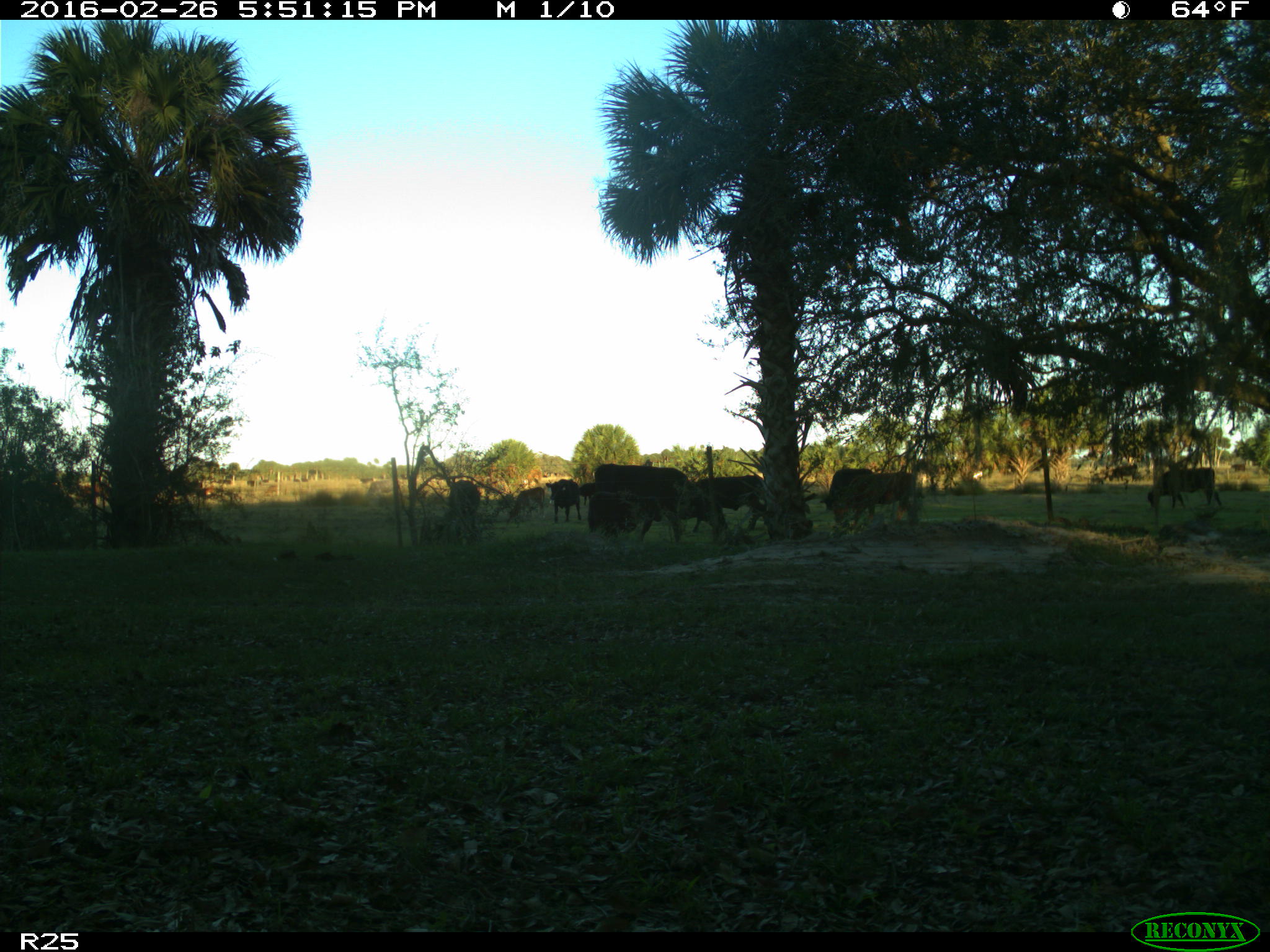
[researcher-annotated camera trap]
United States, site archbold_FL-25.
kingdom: Animalia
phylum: Chordata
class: Mammalia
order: Artiodactyla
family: Bovidae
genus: Bos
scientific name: Bos taurus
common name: domestic cow